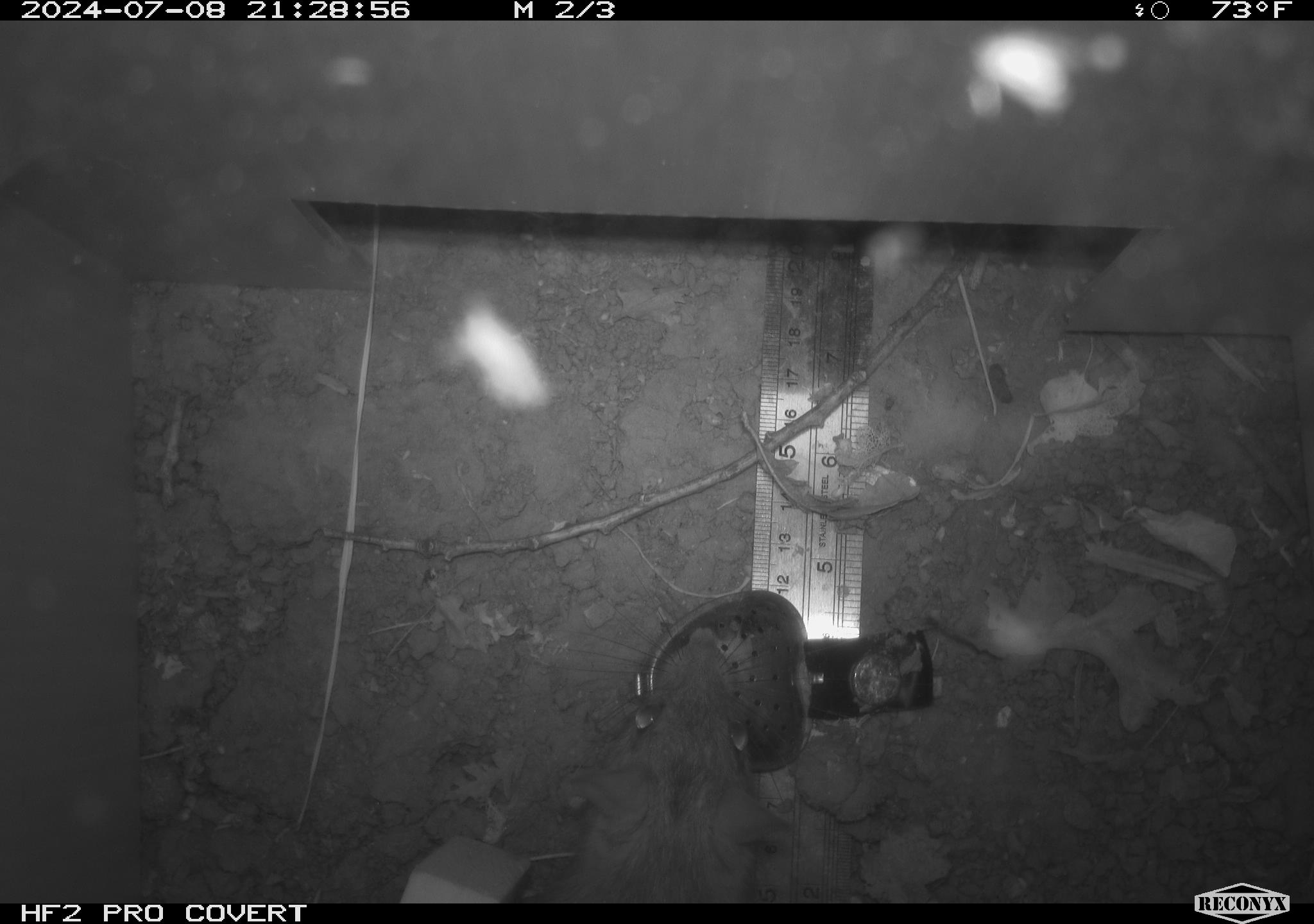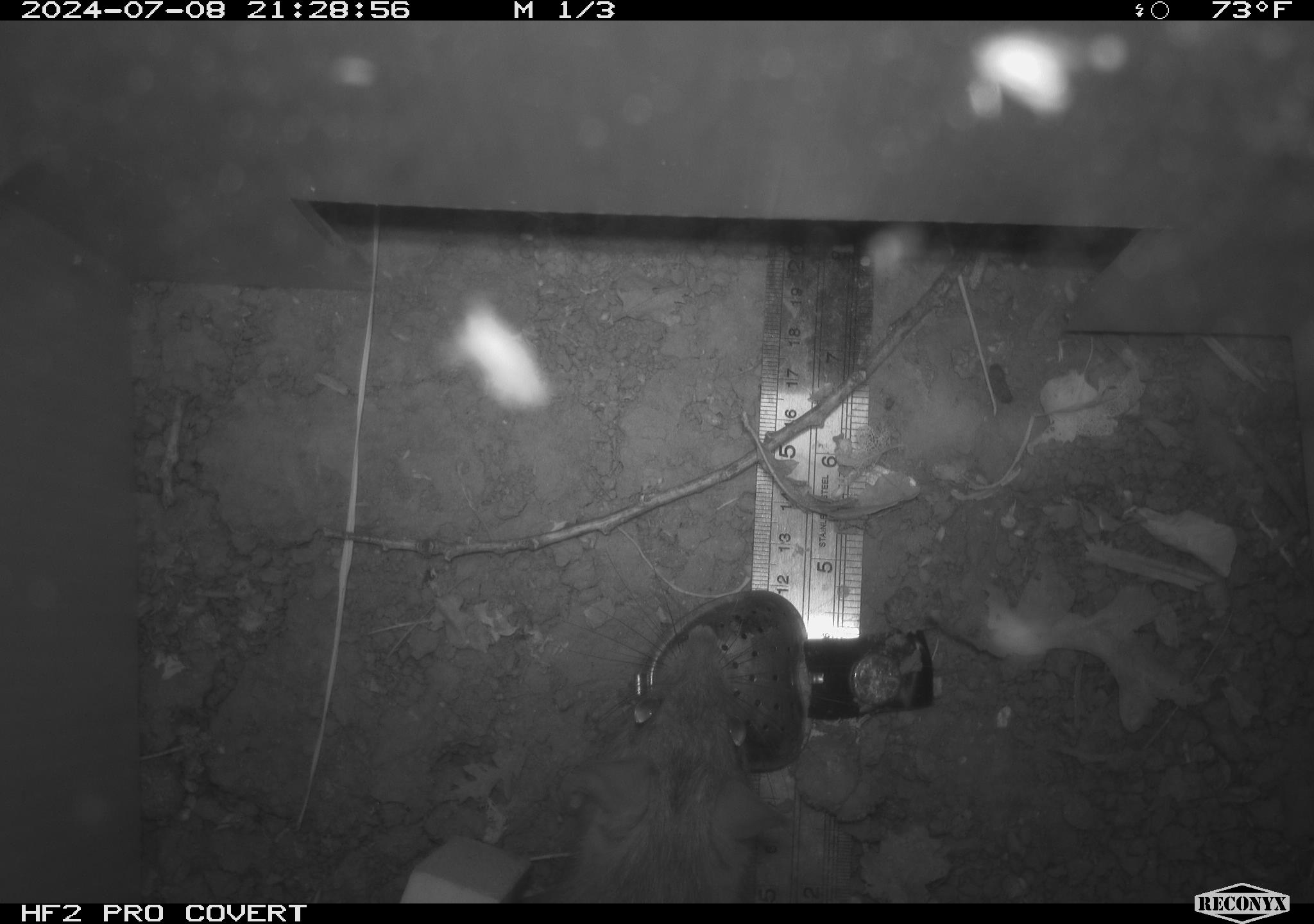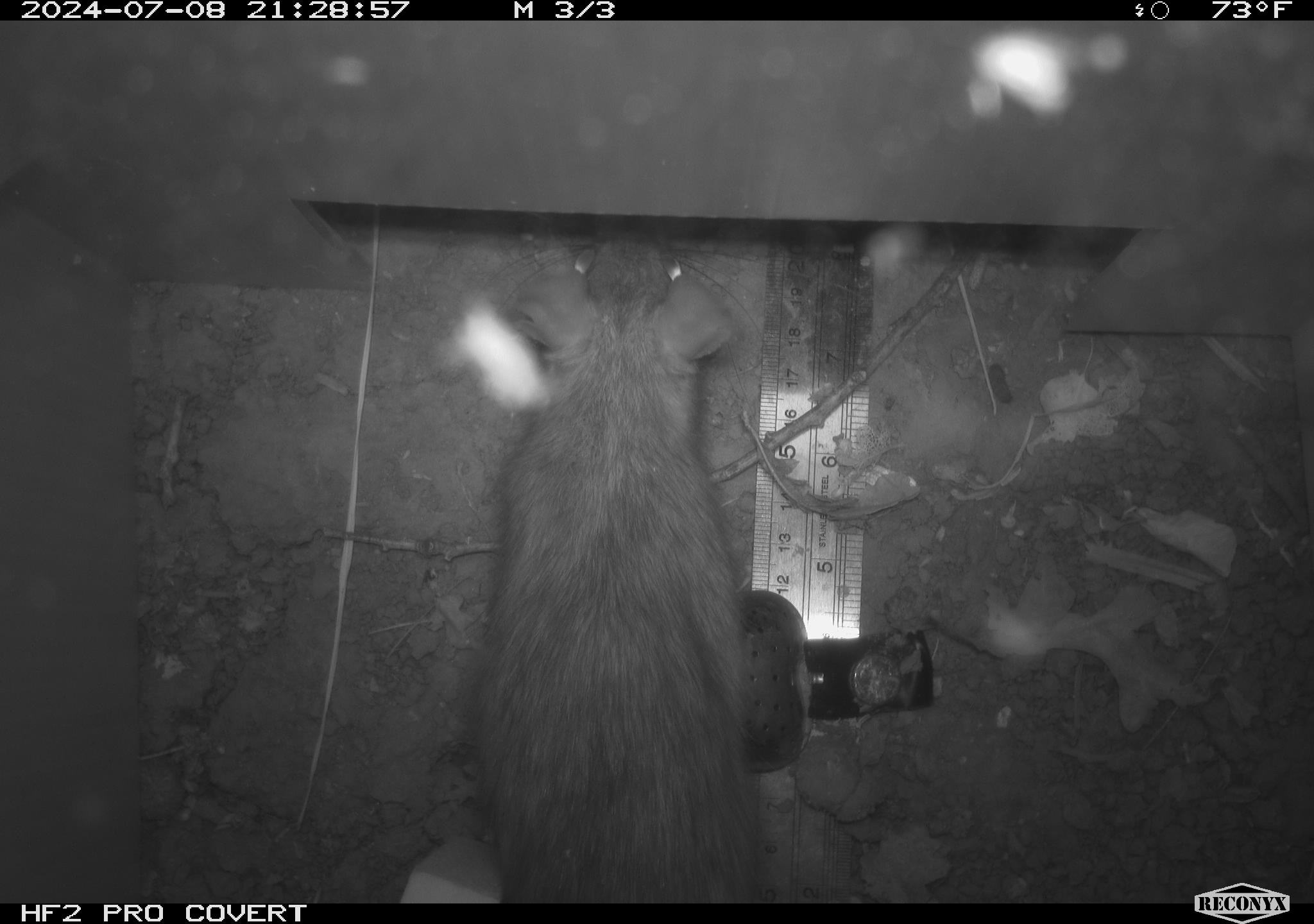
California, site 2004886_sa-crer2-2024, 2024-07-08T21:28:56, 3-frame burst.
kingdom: Animalia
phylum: Chordata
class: Mammalia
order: Rodentia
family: Muridae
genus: Rattus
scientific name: Rattus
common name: rat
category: rattus species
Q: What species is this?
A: Rattus species (rat) (Rattus).